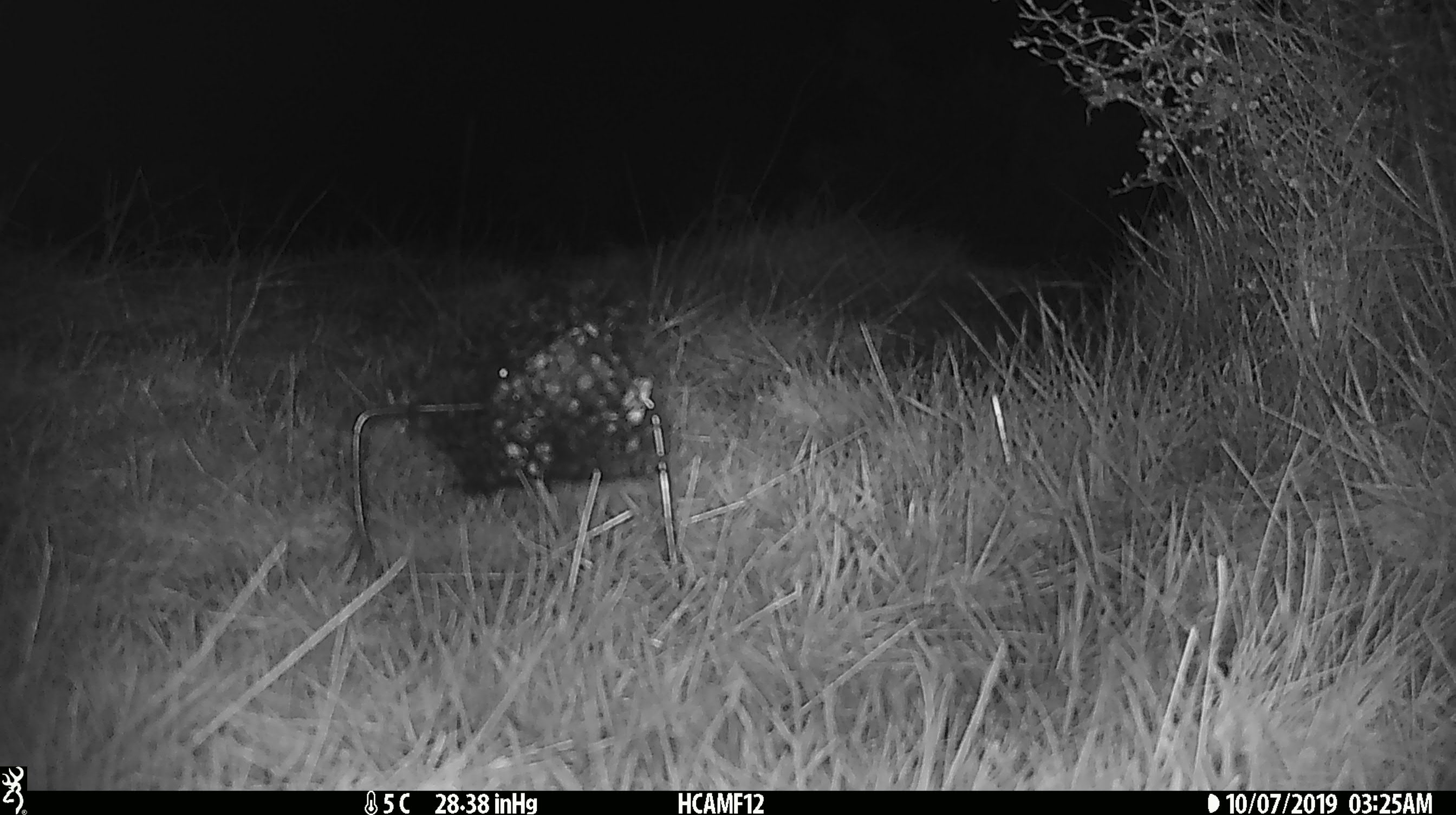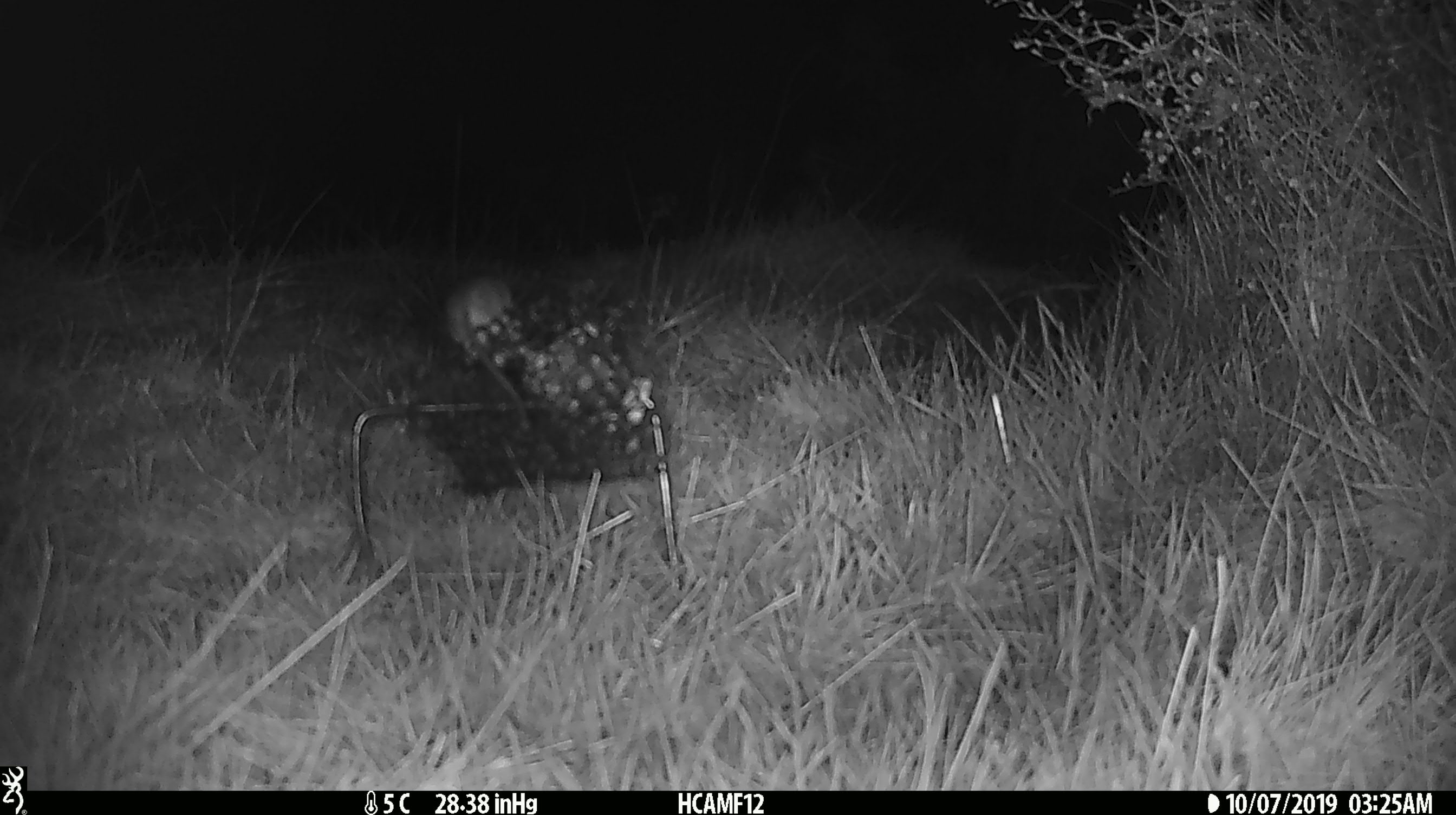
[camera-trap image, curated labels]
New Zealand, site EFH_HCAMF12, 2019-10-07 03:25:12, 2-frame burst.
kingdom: Animalia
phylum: Chordata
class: Mammalia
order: Rodentia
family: Muridae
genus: Mus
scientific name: Mus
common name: mouse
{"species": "mouse (Mus)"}